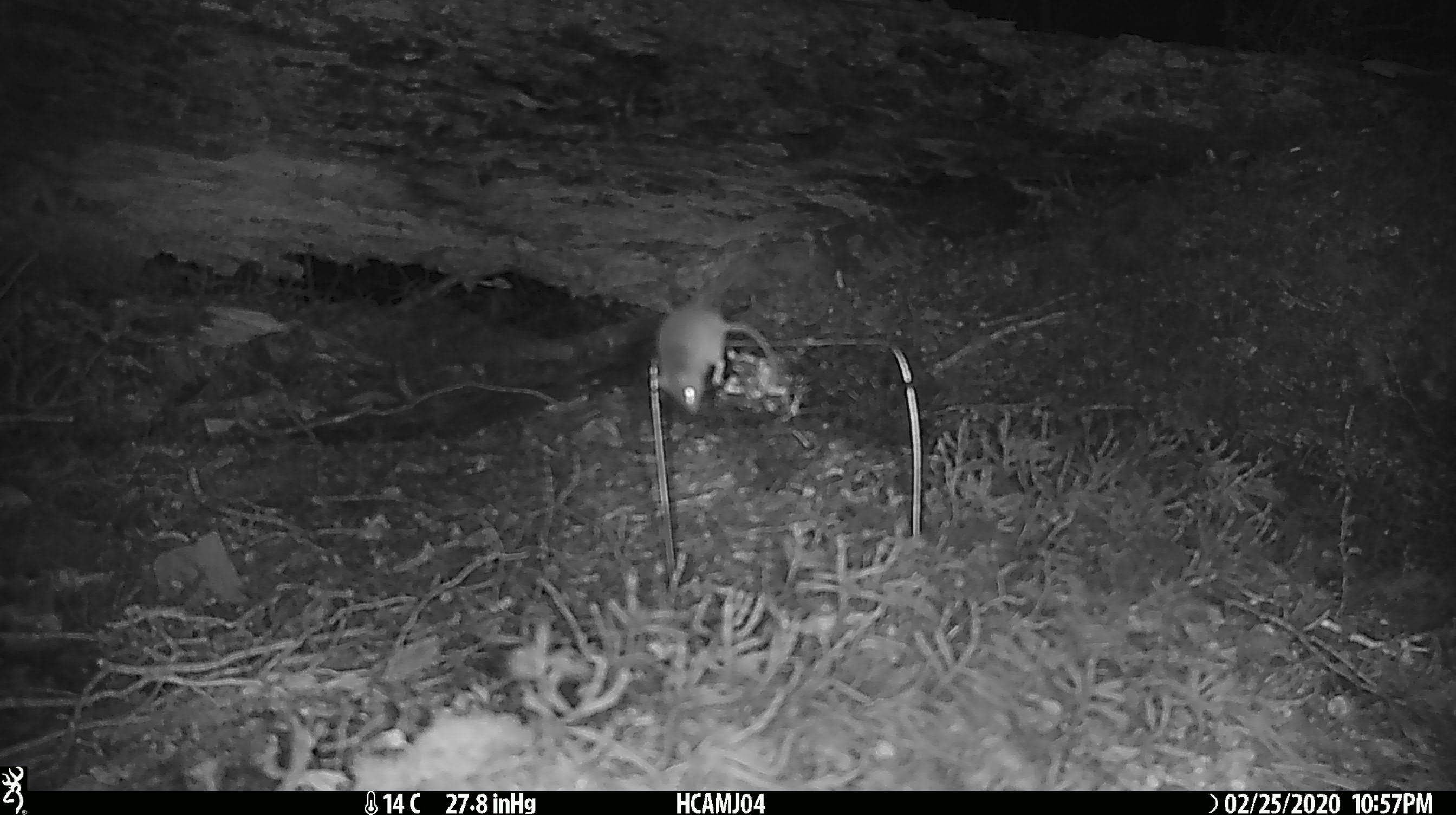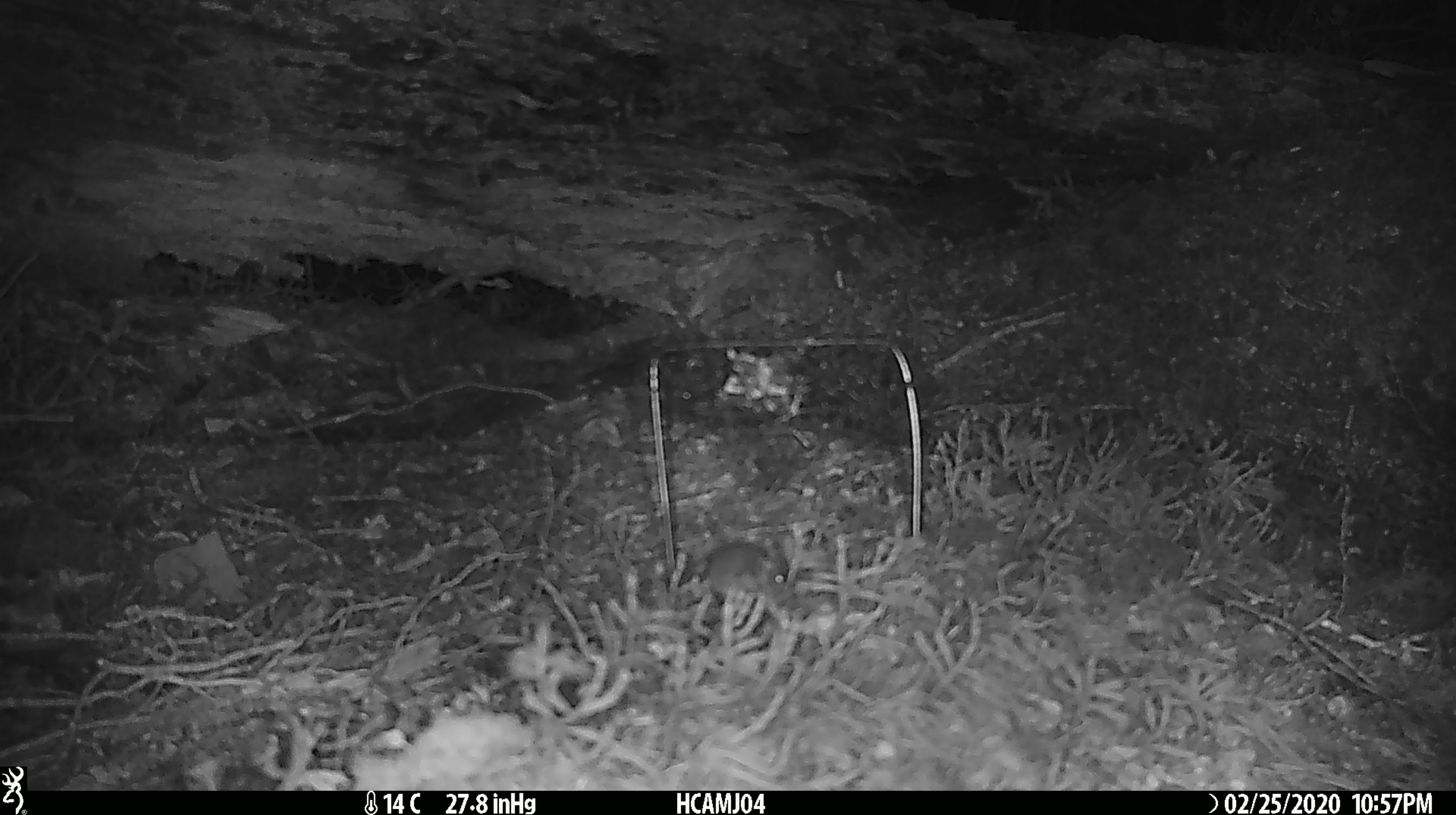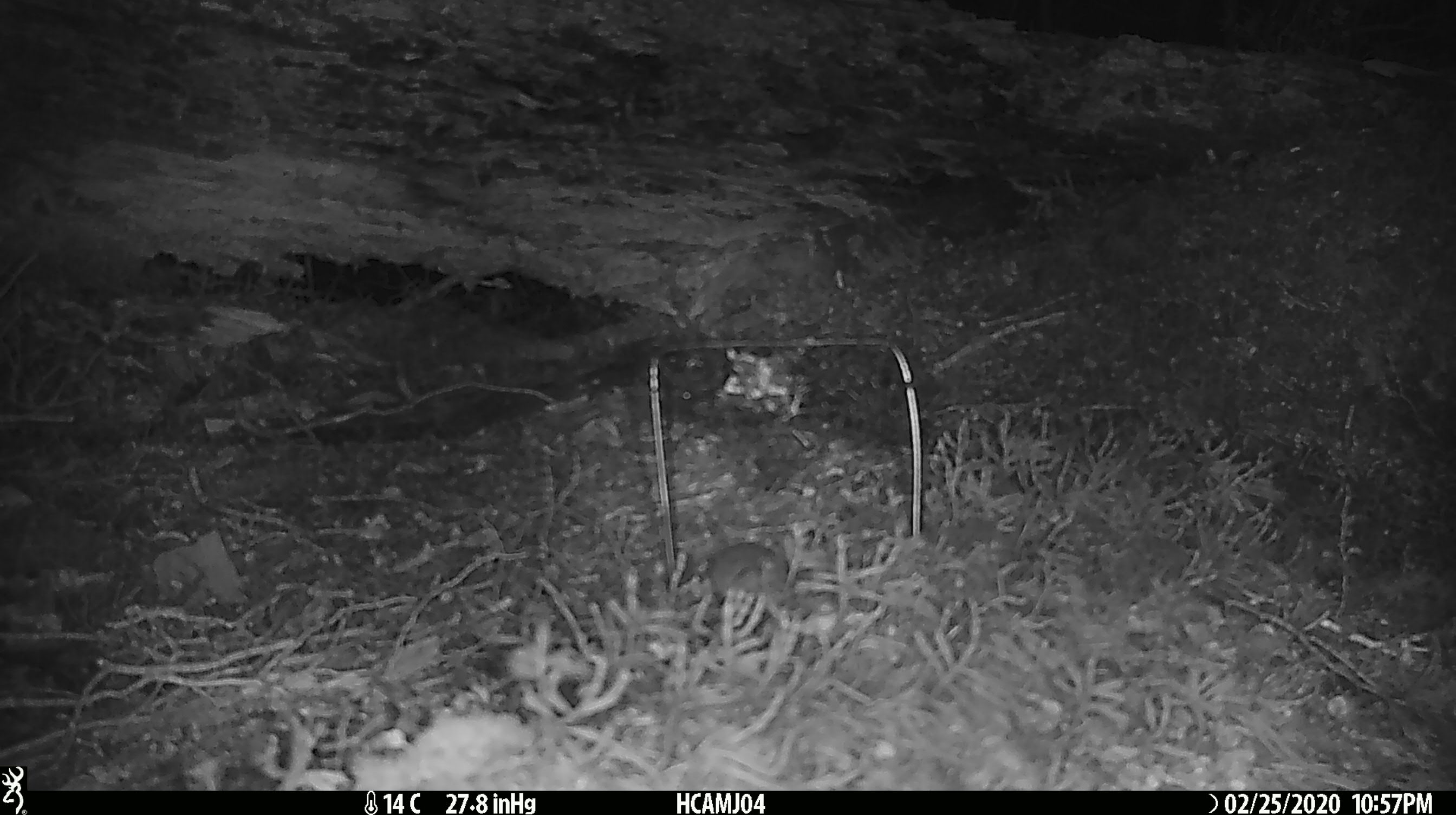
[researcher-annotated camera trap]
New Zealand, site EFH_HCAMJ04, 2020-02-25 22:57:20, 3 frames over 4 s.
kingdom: Animalia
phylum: Chordata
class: Mammalia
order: Rodentia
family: Muridae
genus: Mus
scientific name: Mus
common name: mouse